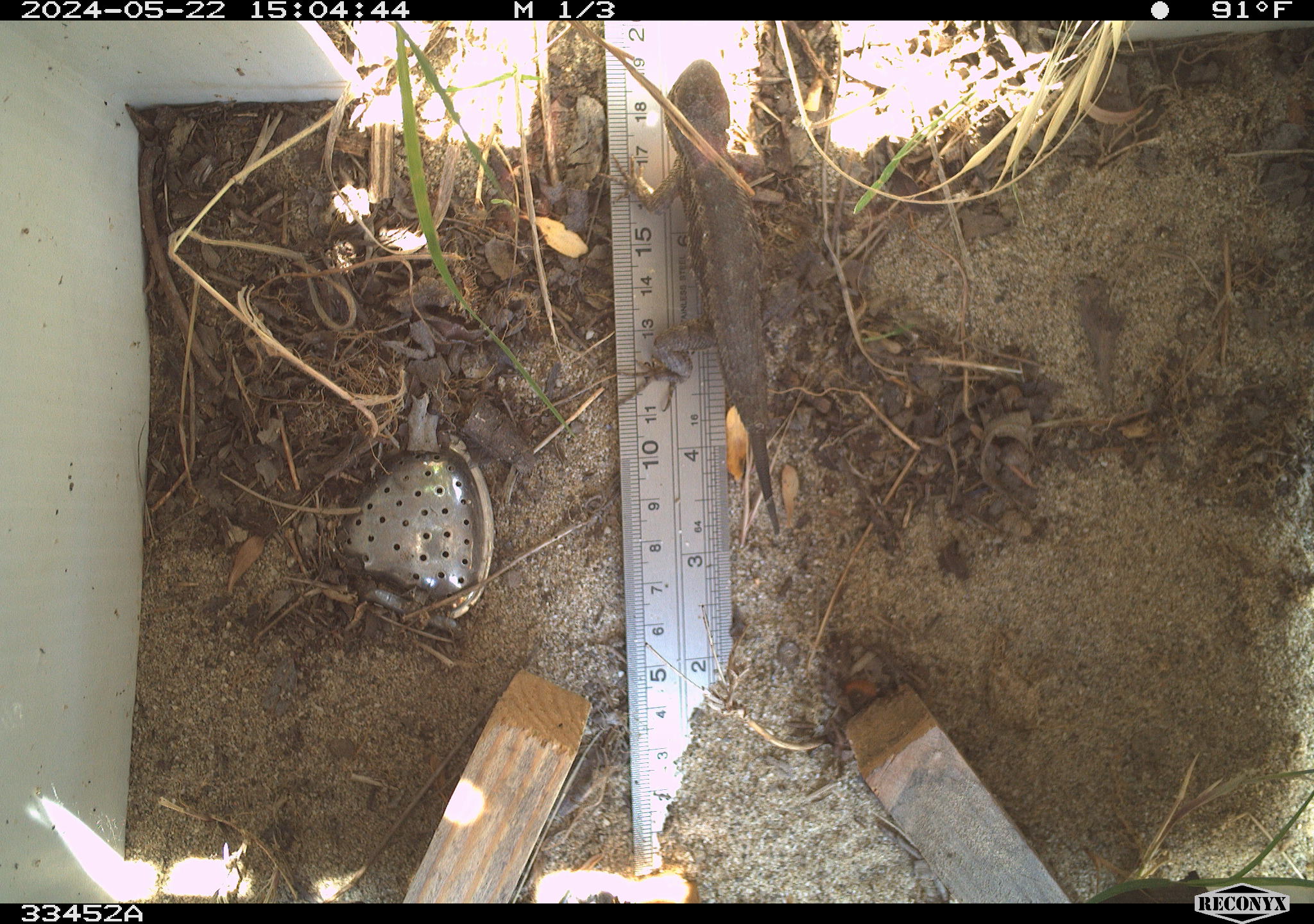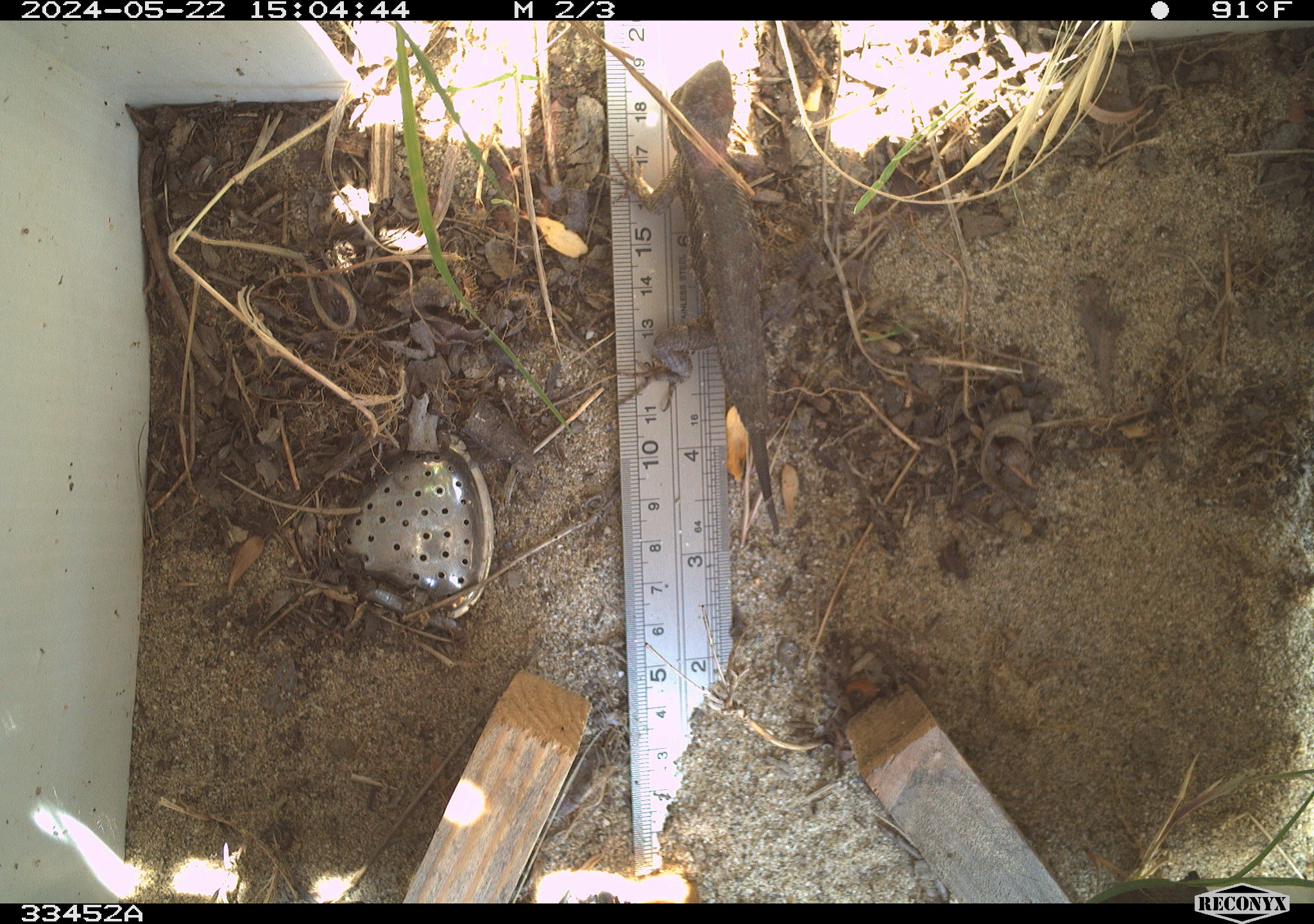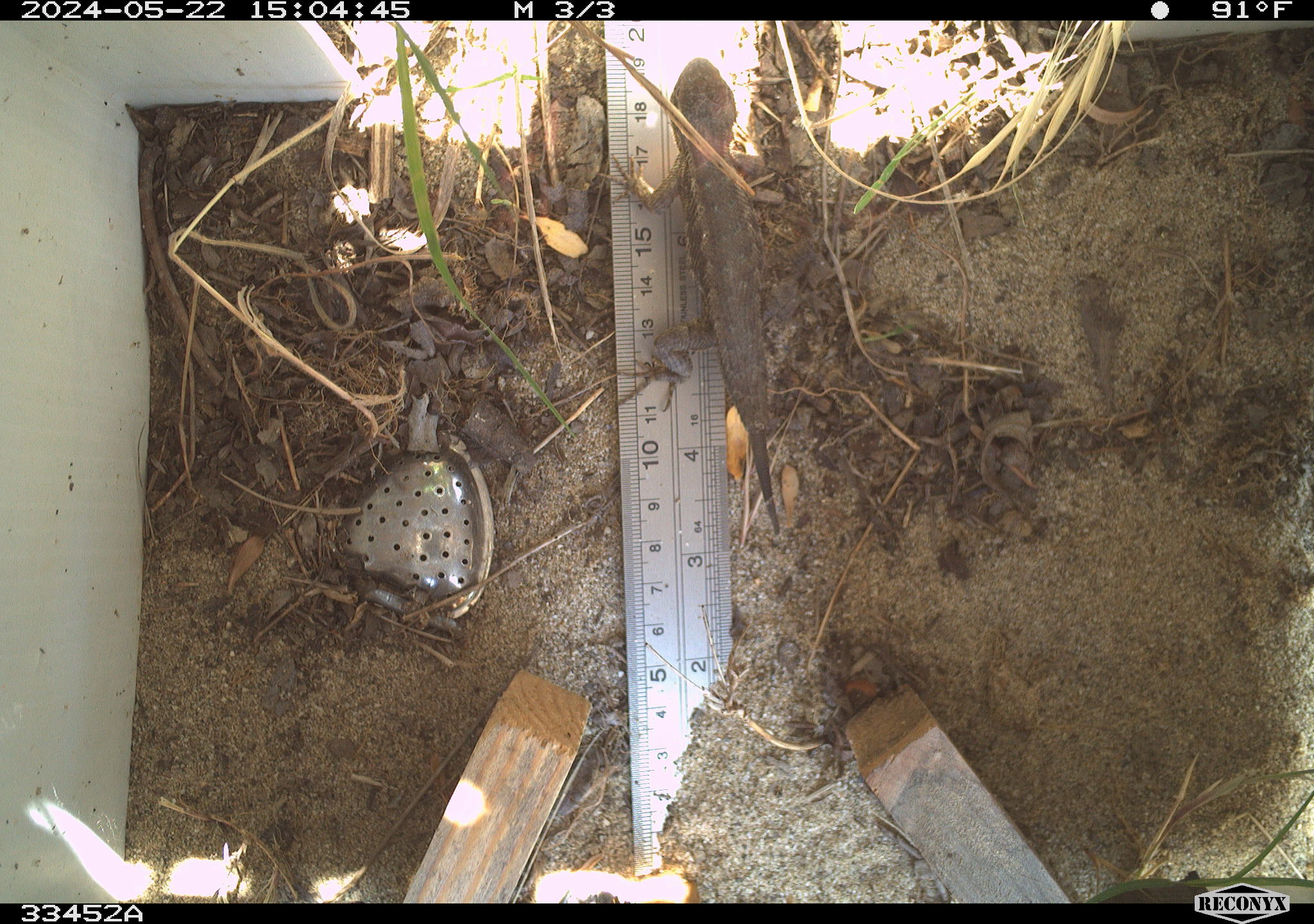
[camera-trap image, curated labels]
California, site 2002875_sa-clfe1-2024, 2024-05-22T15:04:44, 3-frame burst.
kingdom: Animalia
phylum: Chordata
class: Reptilia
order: Squamata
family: Phrynosomatidae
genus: Sceloporus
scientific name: Sceloporus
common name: spiny lizards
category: sceloporus species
Sceloporus species (spiny lizards) (Sceloporus).